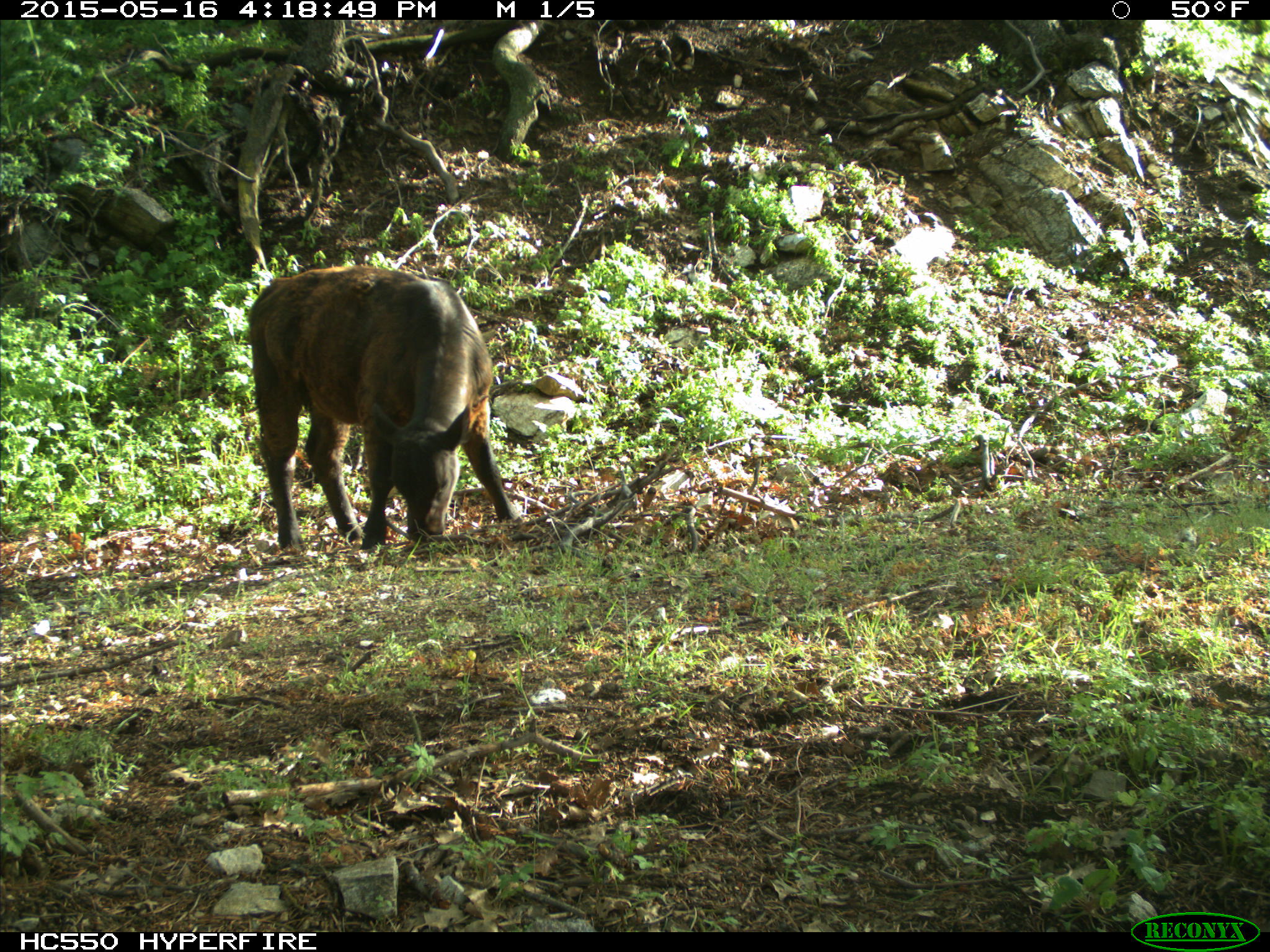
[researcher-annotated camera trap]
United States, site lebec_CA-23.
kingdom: Animalia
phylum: Chordata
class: Mammalia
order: Artiodactyla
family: Bovidae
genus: Bos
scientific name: Bos taurus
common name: domestic cow